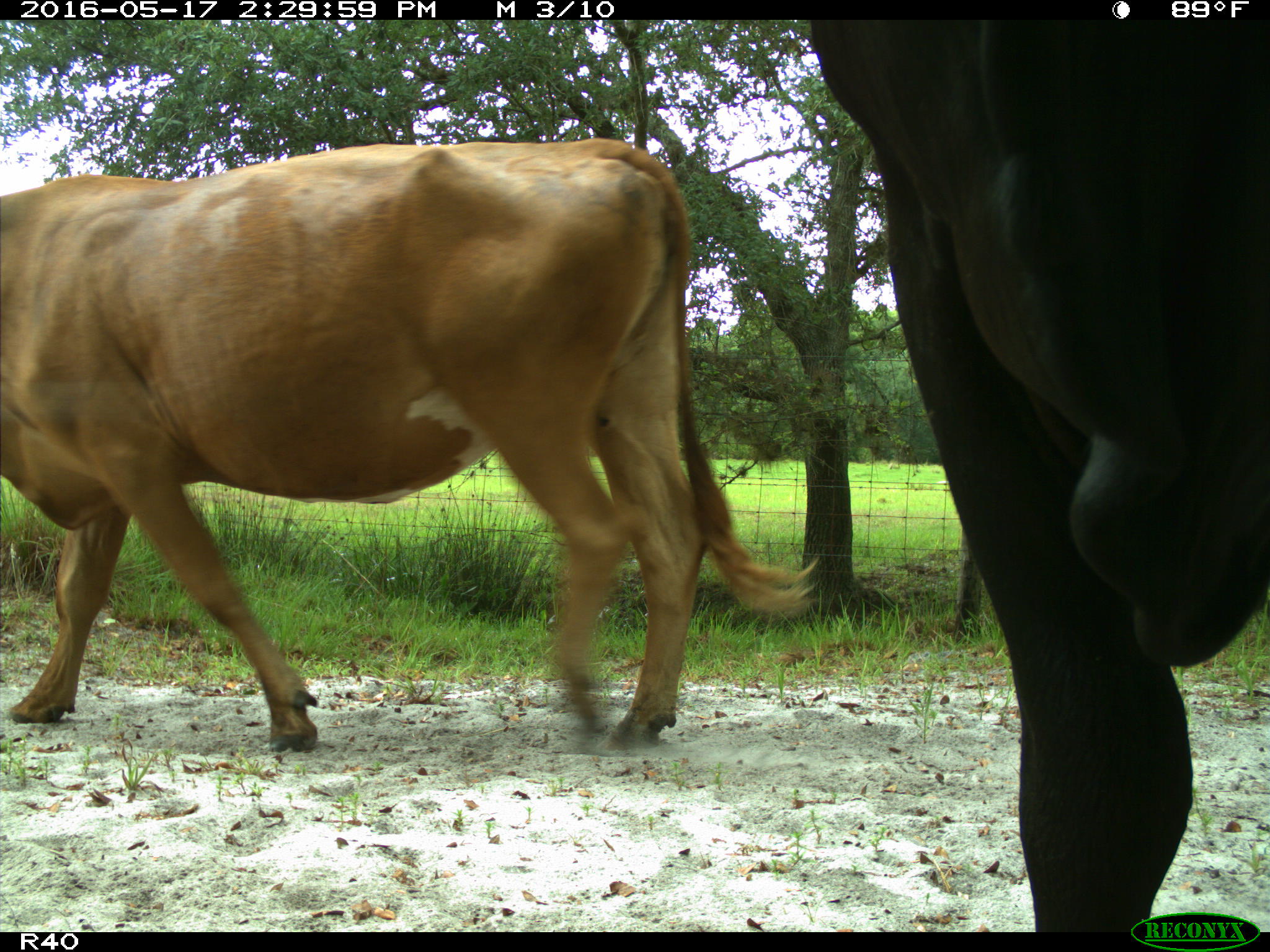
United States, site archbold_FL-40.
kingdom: Animalia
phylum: Chordata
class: Mammalia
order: Artiodactyla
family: Bovidae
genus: Bos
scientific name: Bos taurus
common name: domestic cow